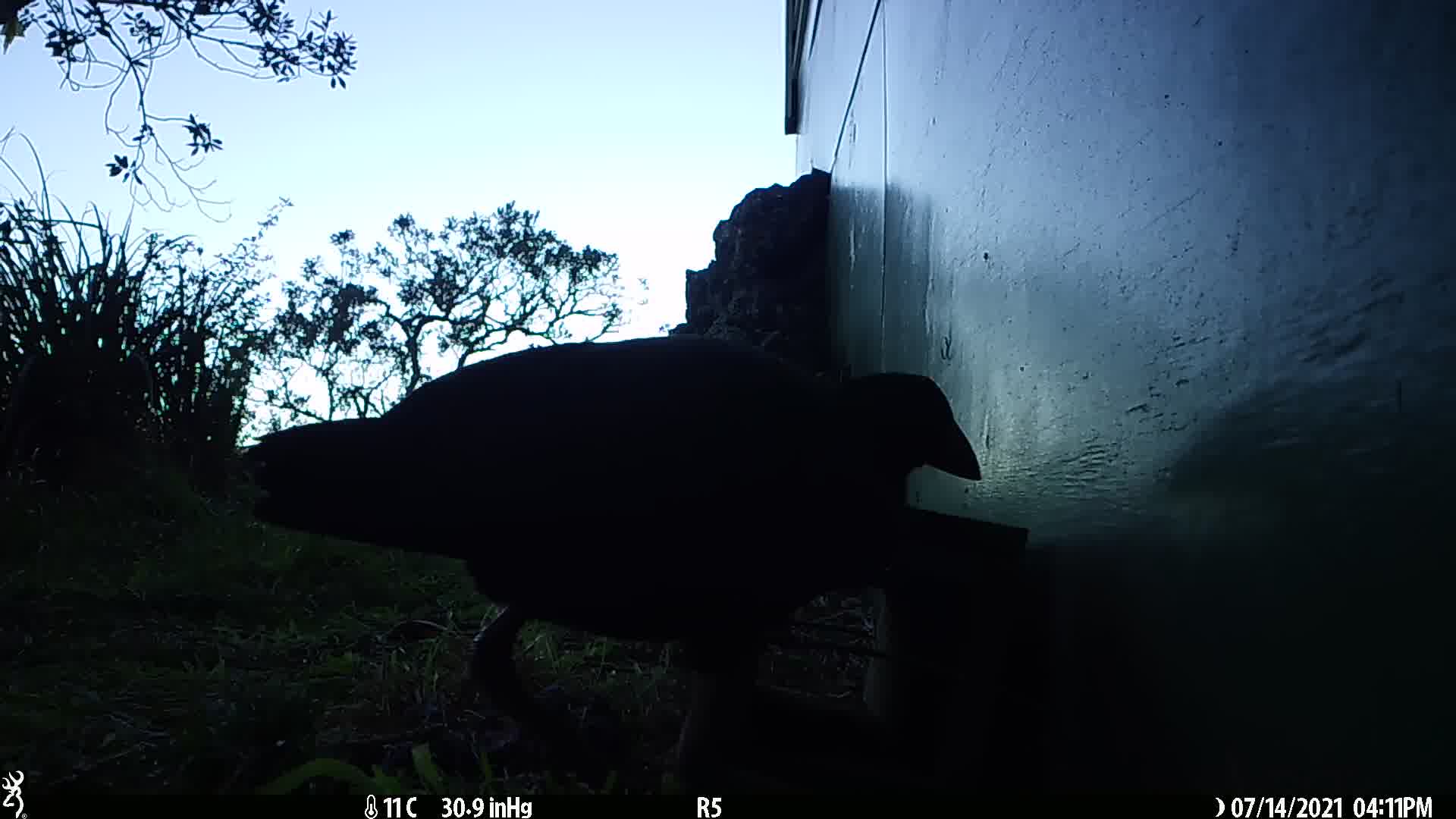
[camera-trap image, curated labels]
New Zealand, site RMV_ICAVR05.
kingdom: Animalia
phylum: Chordata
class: Aves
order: Gruiformes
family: Rallidae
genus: Porphyrio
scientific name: Porphyrio melanotus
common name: australasian swamphen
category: pukeko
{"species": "pukeko (australasian swamphen) (Porphyrio melanotus)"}